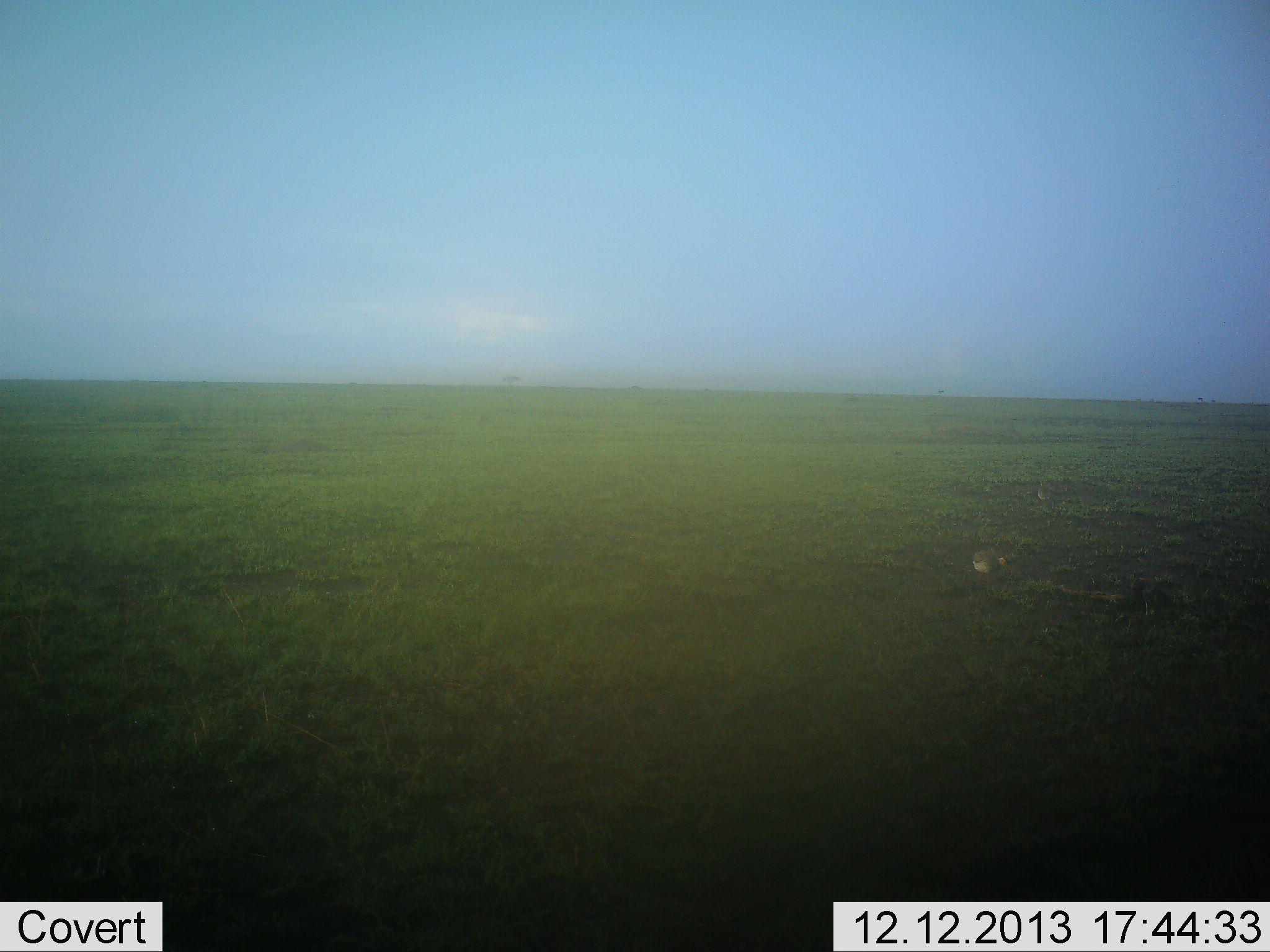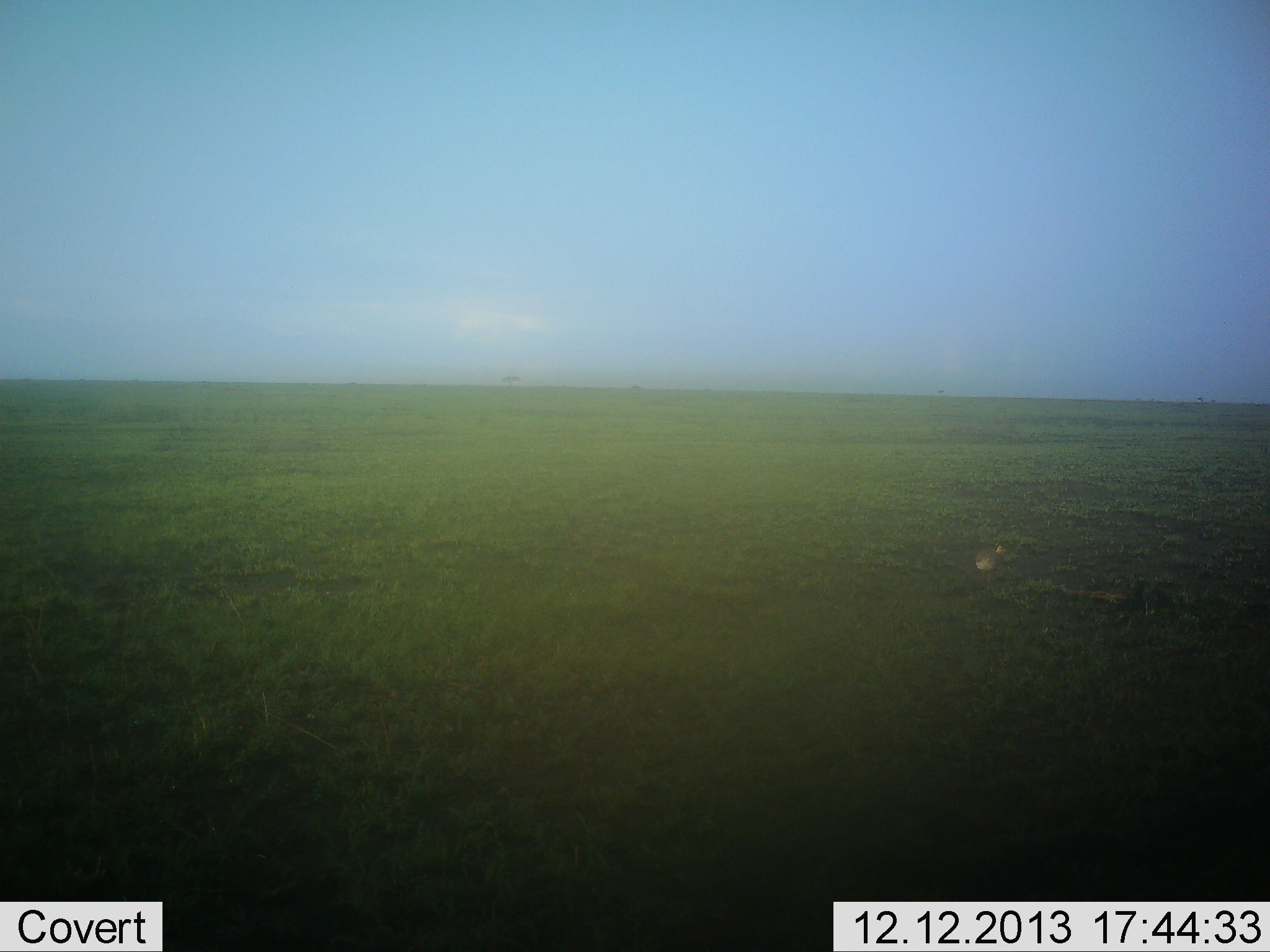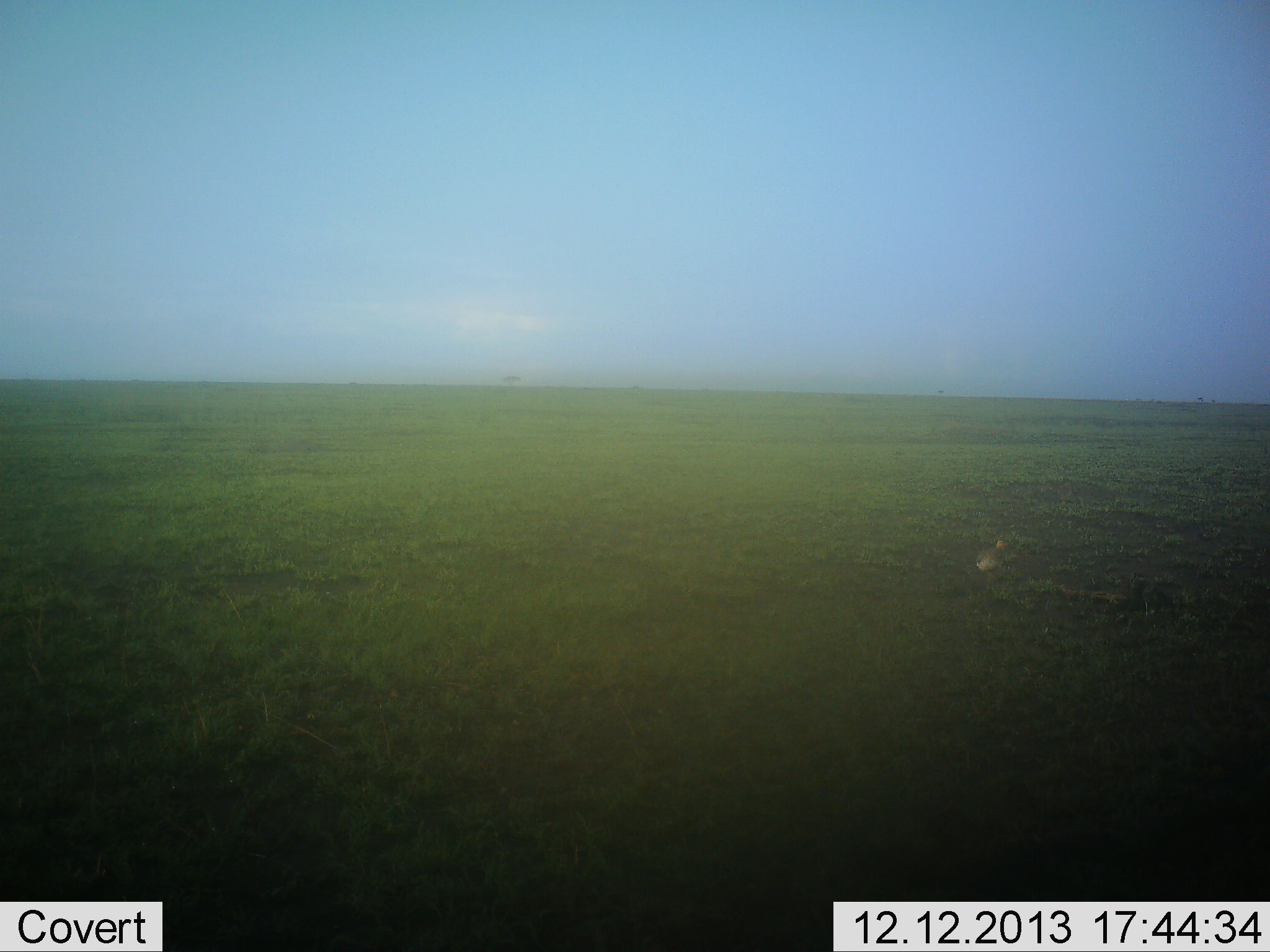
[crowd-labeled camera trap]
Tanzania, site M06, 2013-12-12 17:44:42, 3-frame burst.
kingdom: Animalia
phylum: Chordata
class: Aves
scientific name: Aves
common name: bird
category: otherbird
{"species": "otherbird (bird) (Aves)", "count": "2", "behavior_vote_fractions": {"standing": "12%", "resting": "0%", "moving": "62%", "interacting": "0%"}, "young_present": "0%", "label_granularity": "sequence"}